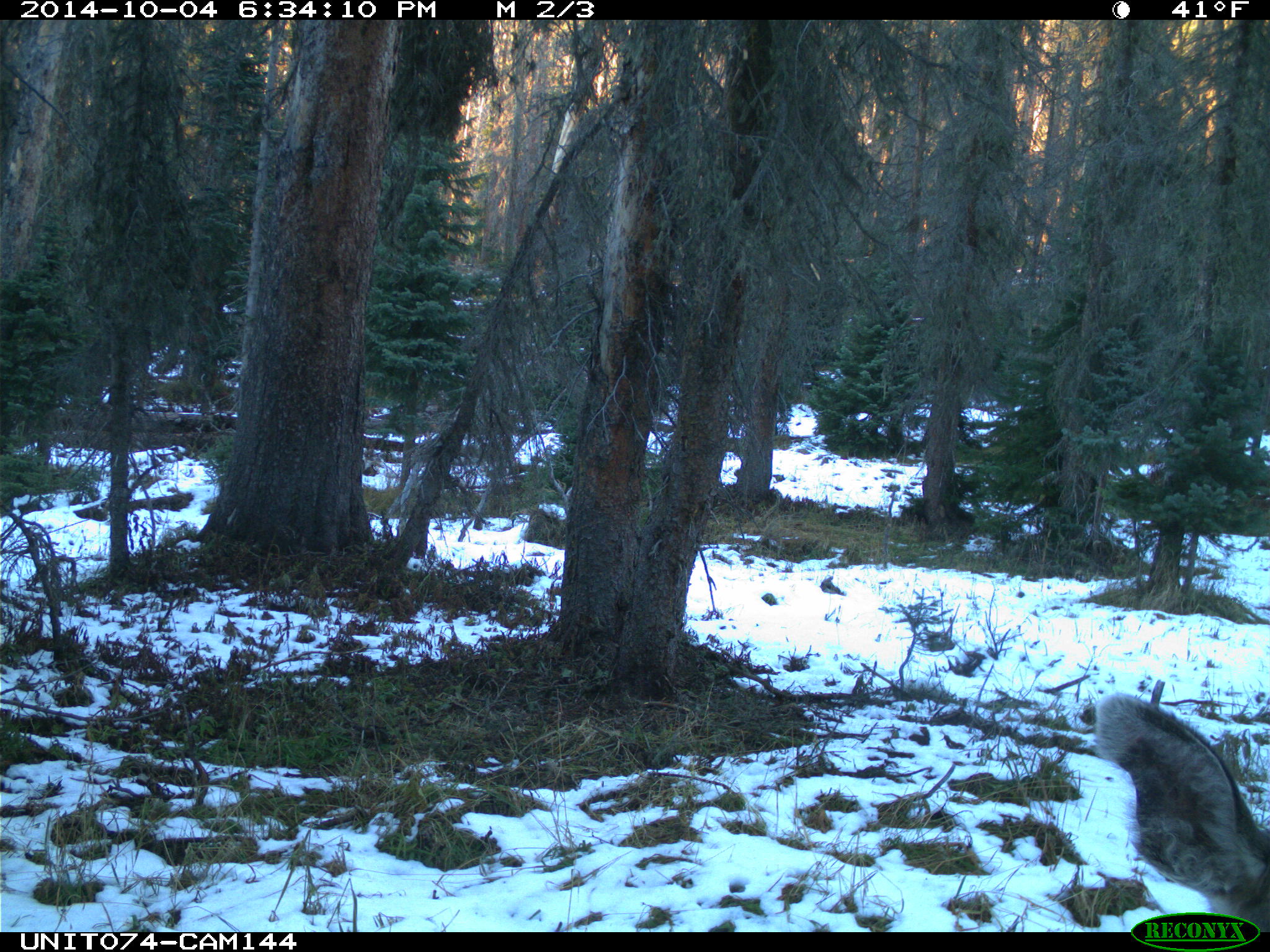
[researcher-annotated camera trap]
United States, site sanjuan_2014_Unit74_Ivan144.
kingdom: Animalia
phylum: Chordata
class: Mammalia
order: Artiodactyla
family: Cervidae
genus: Odocoileus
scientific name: Odocoileus hemionus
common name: mule deer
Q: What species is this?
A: Odocoileus hemionus (mule deer).